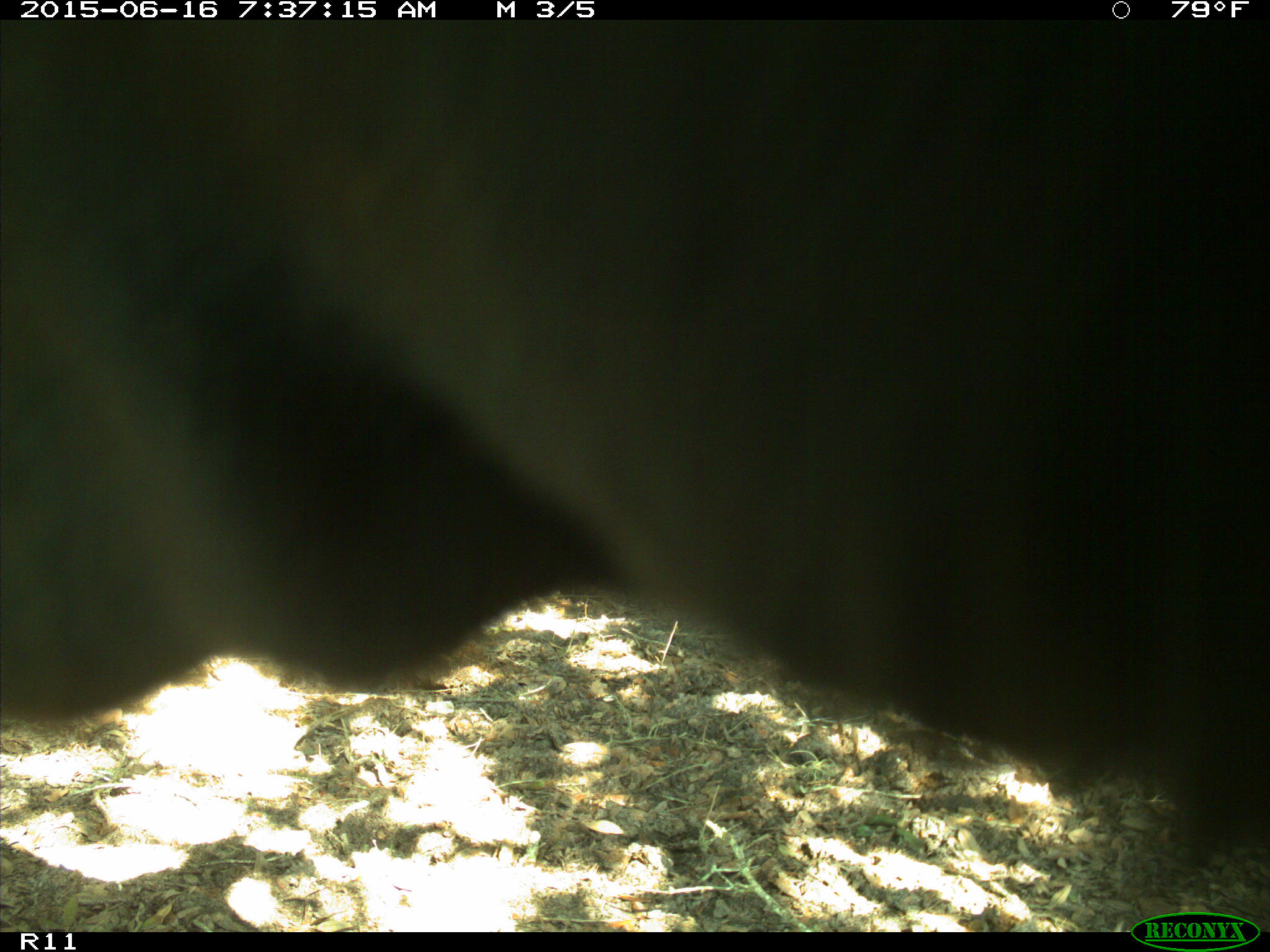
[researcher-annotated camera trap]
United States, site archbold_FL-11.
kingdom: Animalia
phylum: Chordata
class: Mammalia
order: Artiodactyla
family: Bovidae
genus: Bos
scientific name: Bos taurus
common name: domestic cow